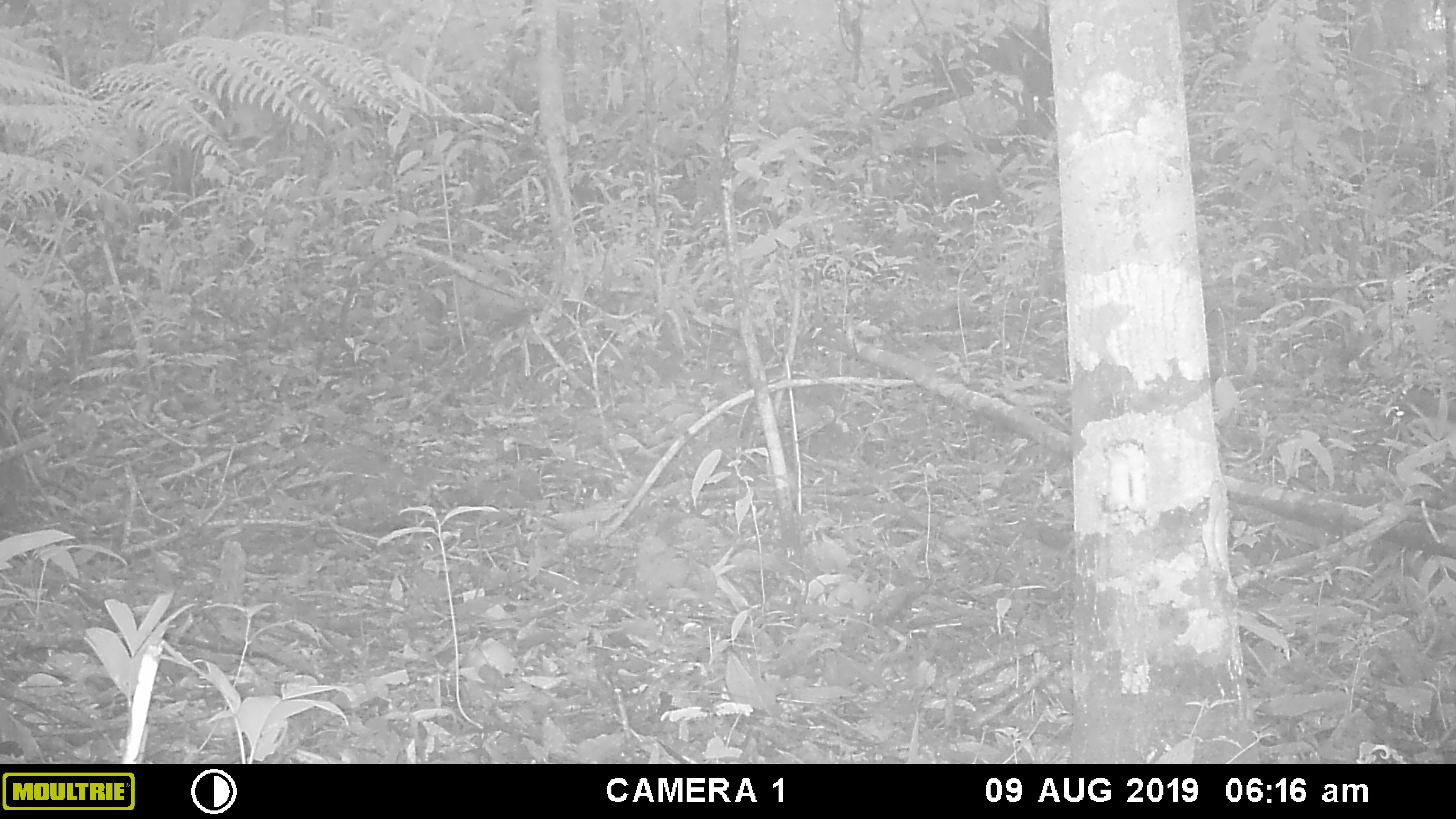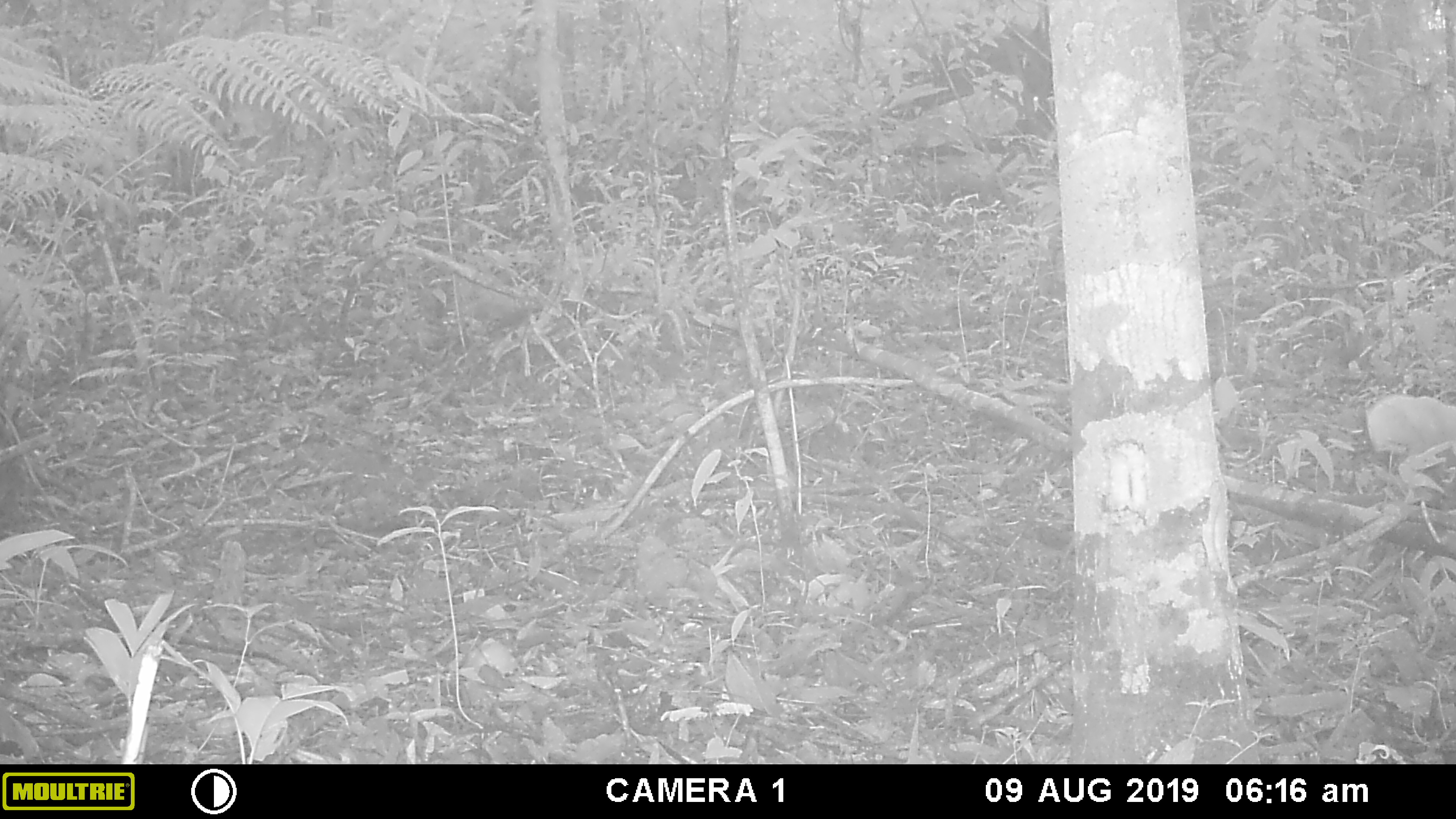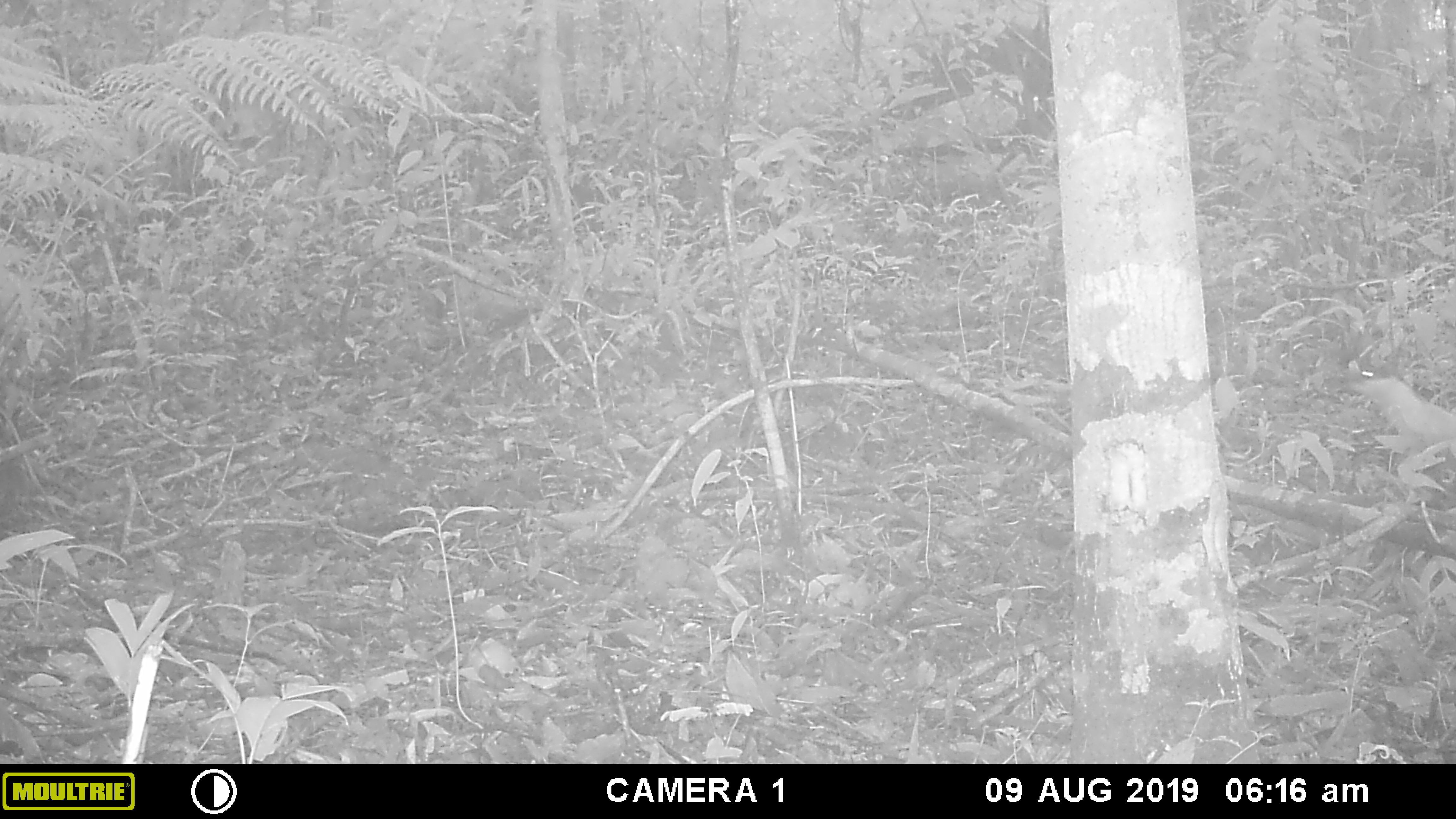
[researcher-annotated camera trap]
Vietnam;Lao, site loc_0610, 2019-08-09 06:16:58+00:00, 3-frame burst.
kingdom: Animalia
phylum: Chordata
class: Mammalia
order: Carnivora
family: Mustelidae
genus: Martes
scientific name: Martes flavigula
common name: yellow-throated marten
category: yellow throated marten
Yellow throated marten (yellow-throated marten) (Martes flavigula). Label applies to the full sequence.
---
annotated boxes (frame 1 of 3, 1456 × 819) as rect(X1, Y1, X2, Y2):
yellow throated marten: rect(1396, 388, 1455, 423)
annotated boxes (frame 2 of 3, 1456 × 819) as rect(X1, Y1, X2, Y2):
yellow throated marten: rect(1366, 393, 1455, 457)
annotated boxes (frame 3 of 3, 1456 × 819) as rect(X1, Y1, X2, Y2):
yellow throated marten: rect(1323, 359, 1456, 456)